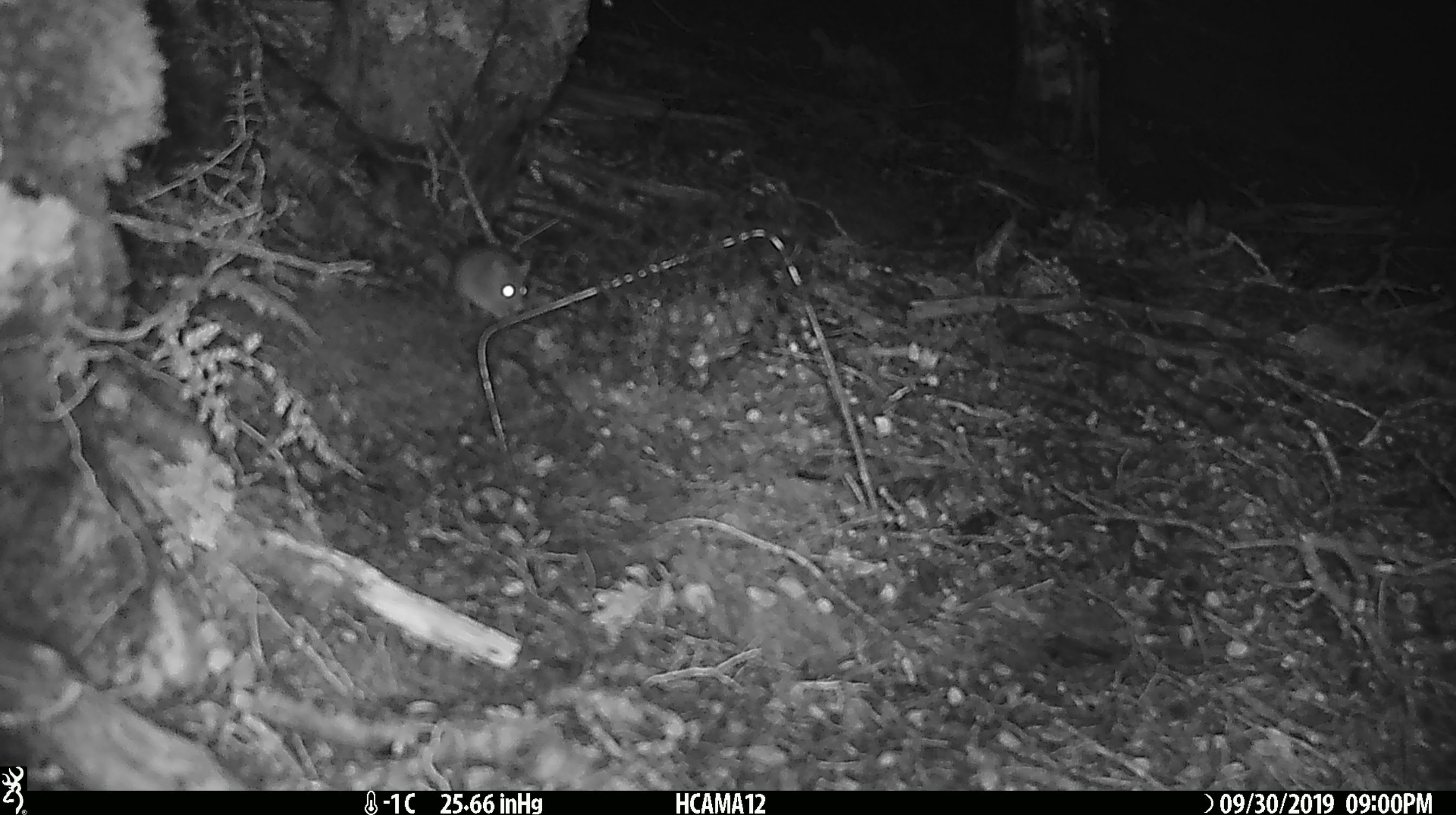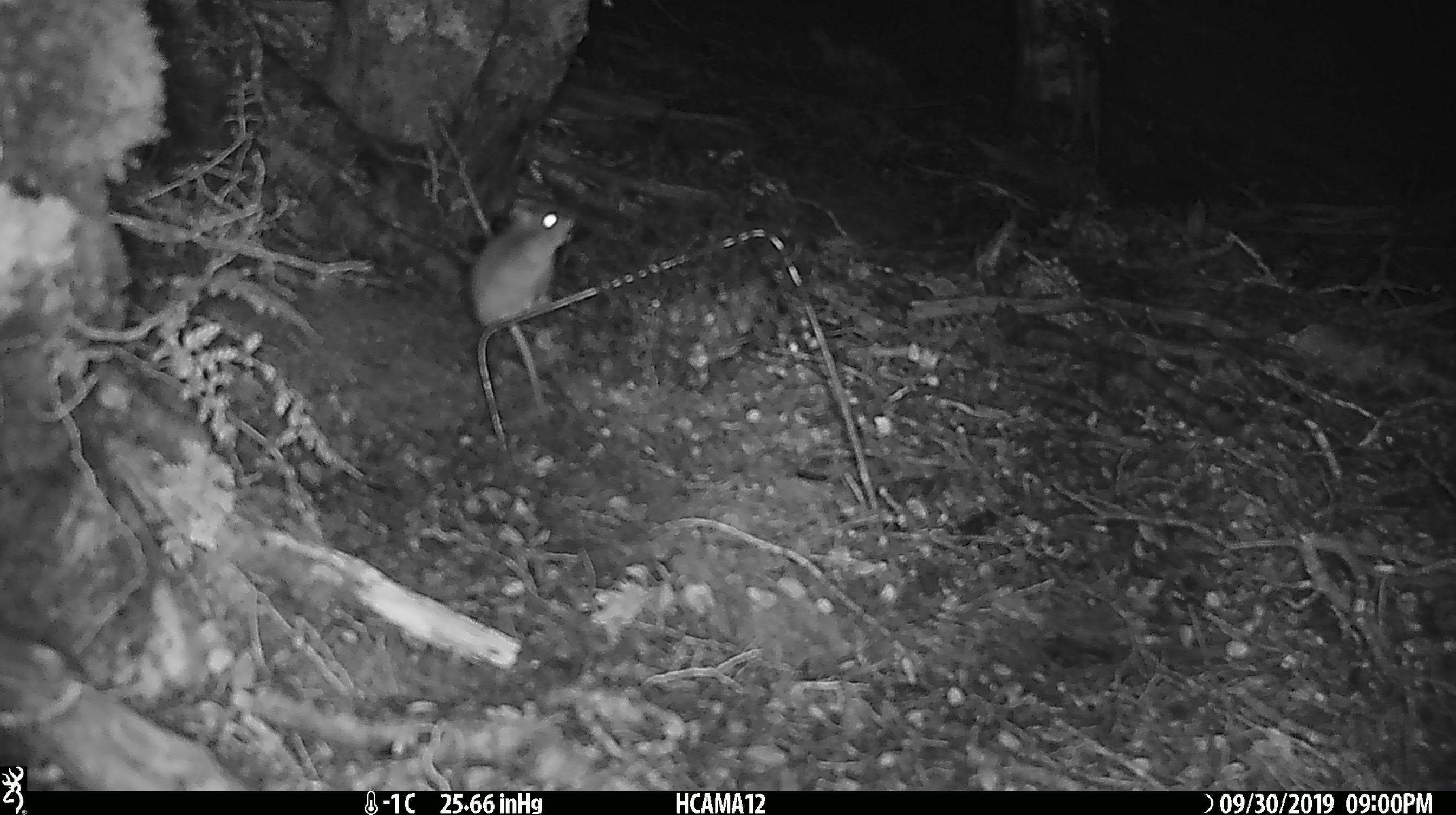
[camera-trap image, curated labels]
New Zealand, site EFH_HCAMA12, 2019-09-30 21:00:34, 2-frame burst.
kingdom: Animalia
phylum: Chordata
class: Mammalia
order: Rodentia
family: Muridae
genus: Mus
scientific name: Mus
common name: mouse